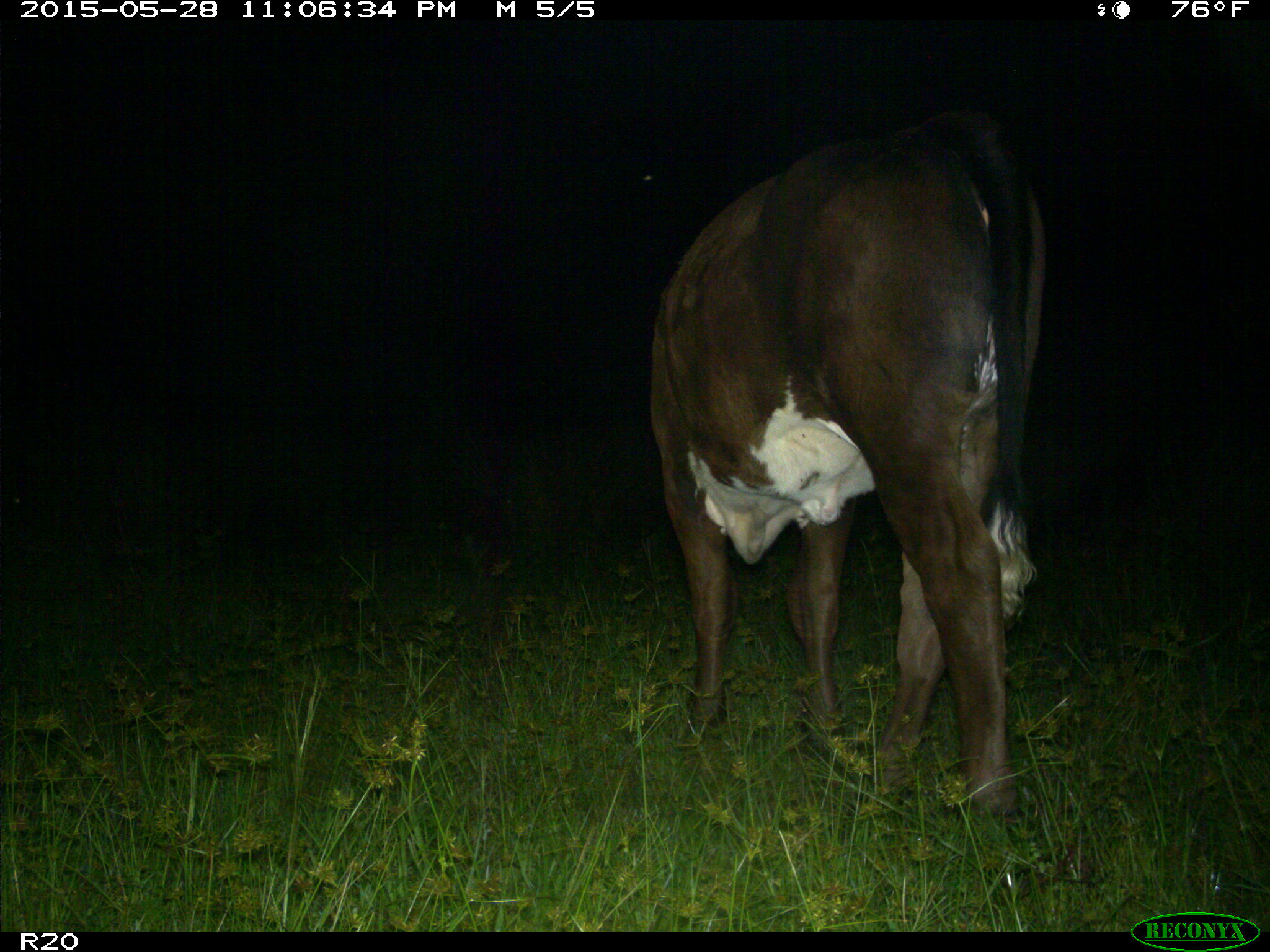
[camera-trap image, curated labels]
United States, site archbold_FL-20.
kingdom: Animalia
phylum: Chordata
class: Mammalia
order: Artiodactyla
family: Bovidae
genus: Bos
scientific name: Bos taurus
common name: domestic cow